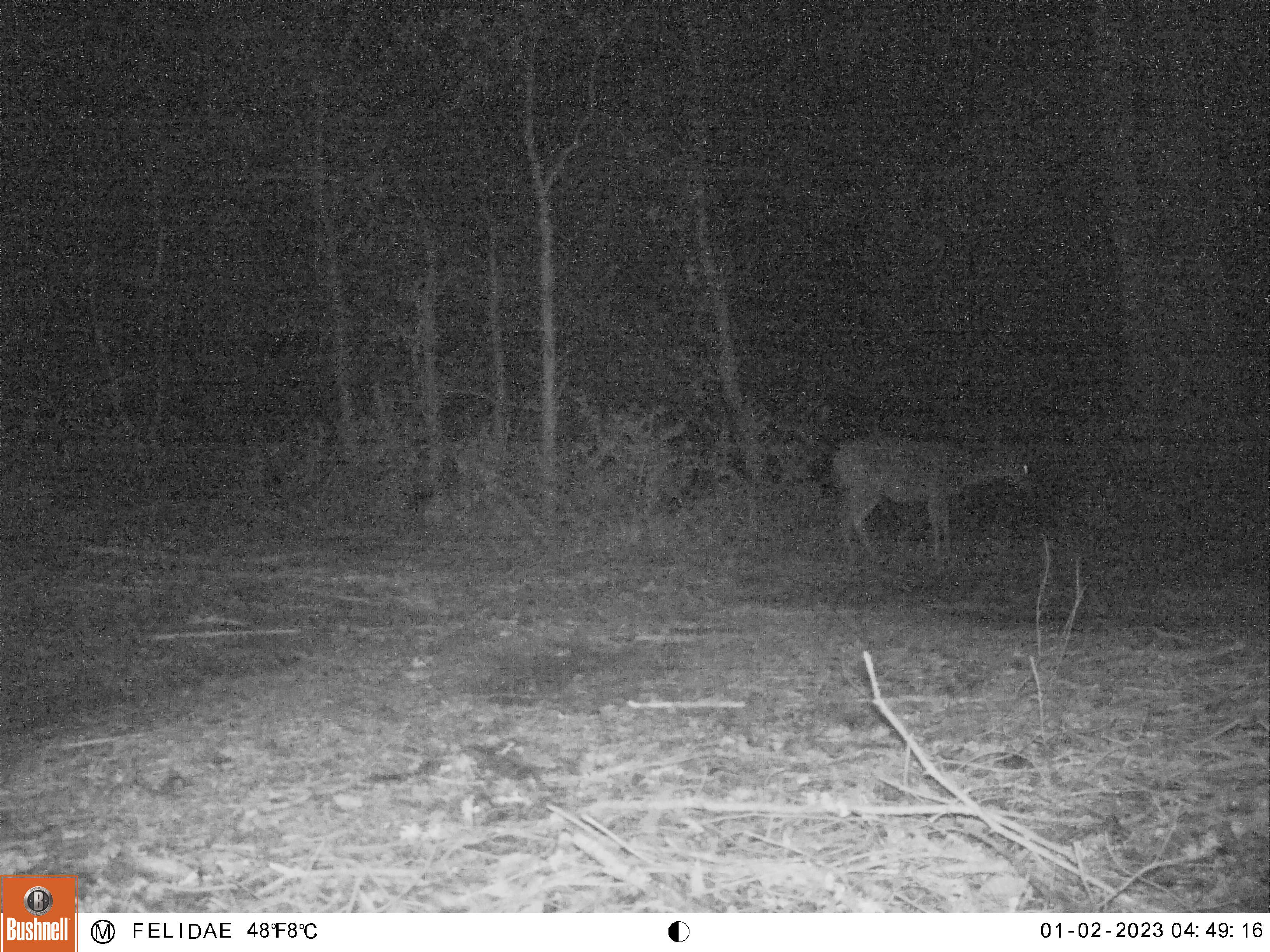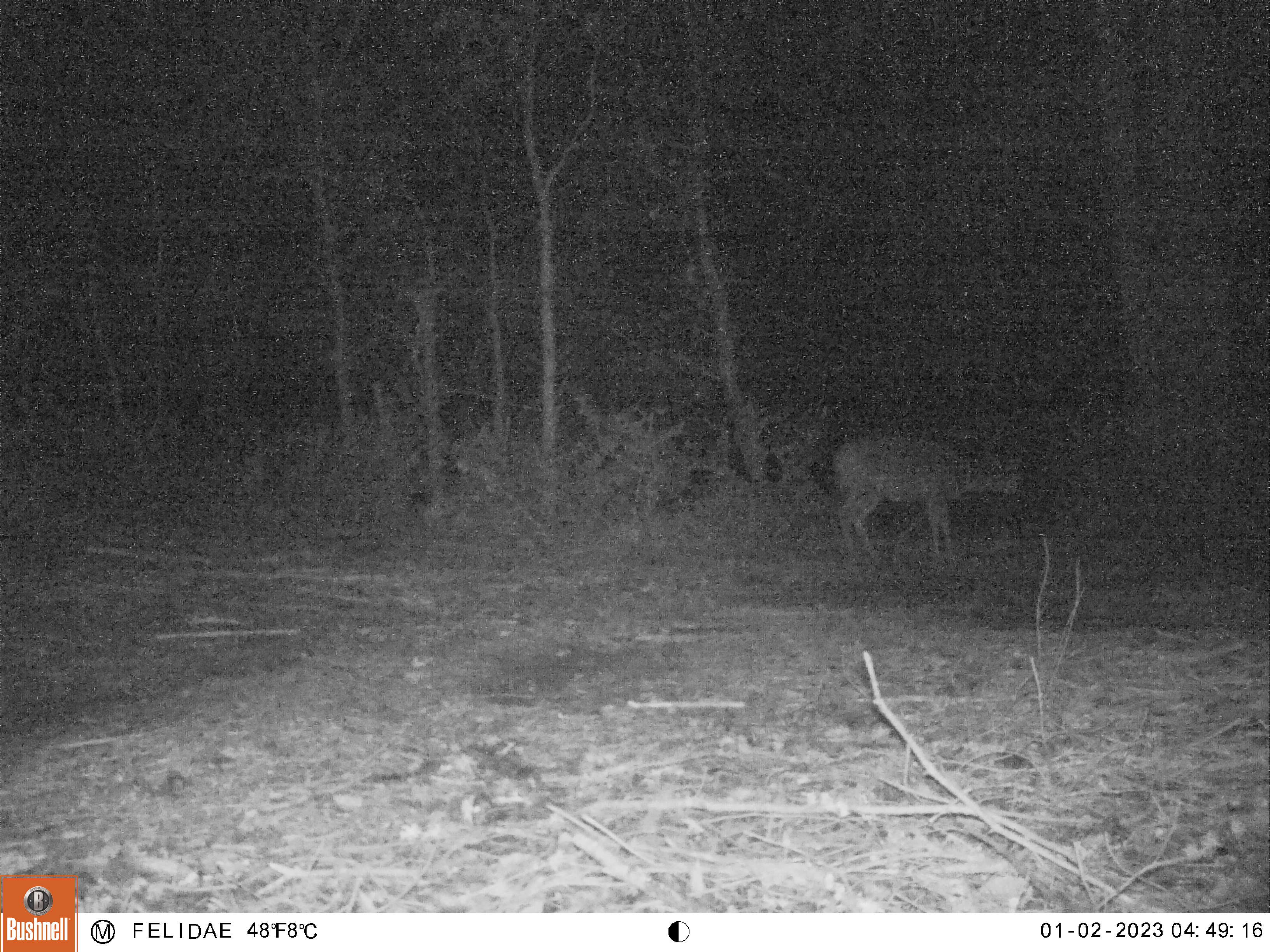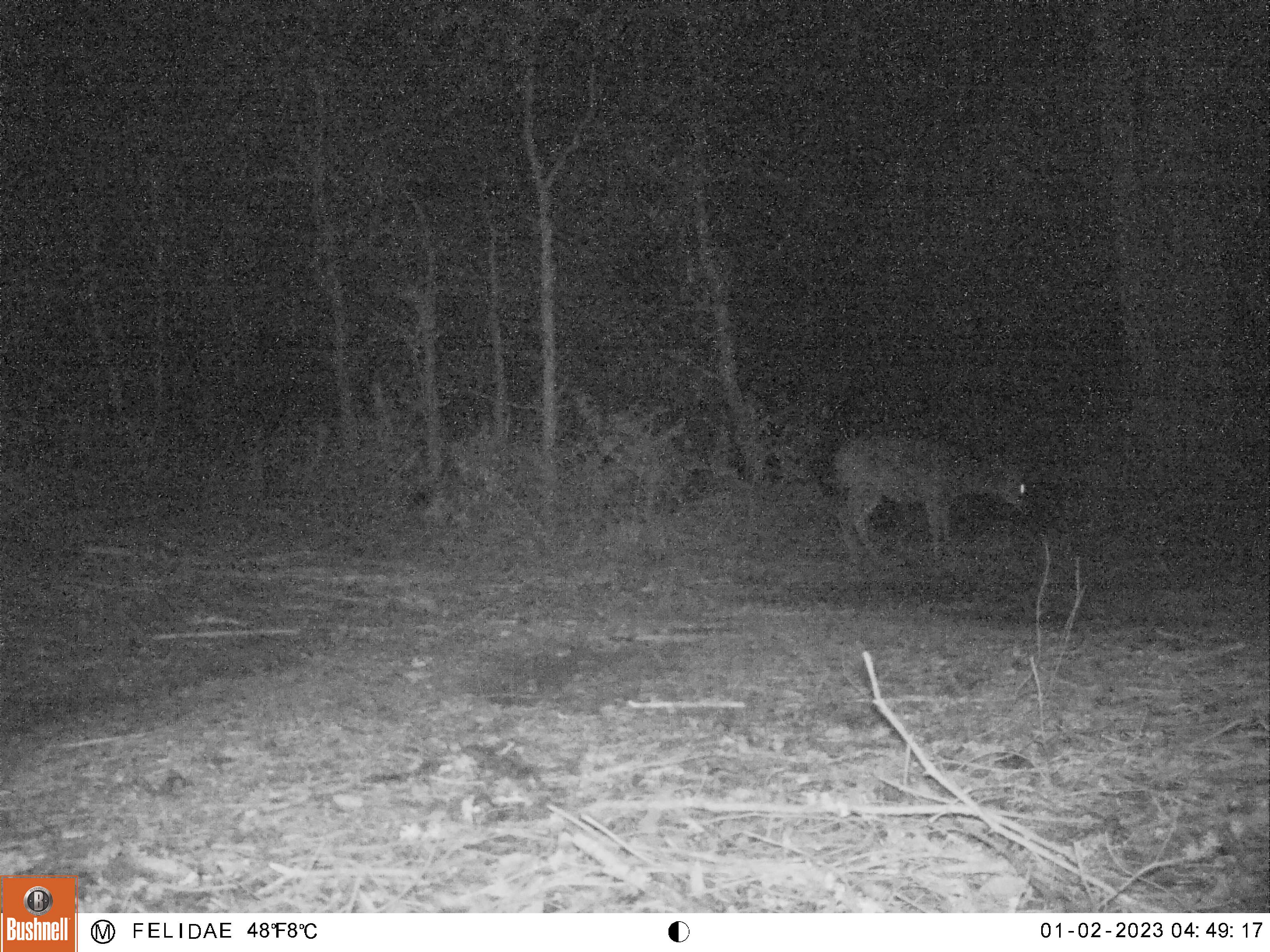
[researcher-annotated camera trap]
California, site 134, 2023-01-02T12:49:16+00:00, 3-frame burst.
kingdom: Animalia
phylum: Chordata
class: Mammalia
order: Artiodactyla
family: Cervidae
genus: Odocoileus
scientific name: Odocoileus hemionus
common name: mule deer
Mule deer (Odocoileus hemionus).